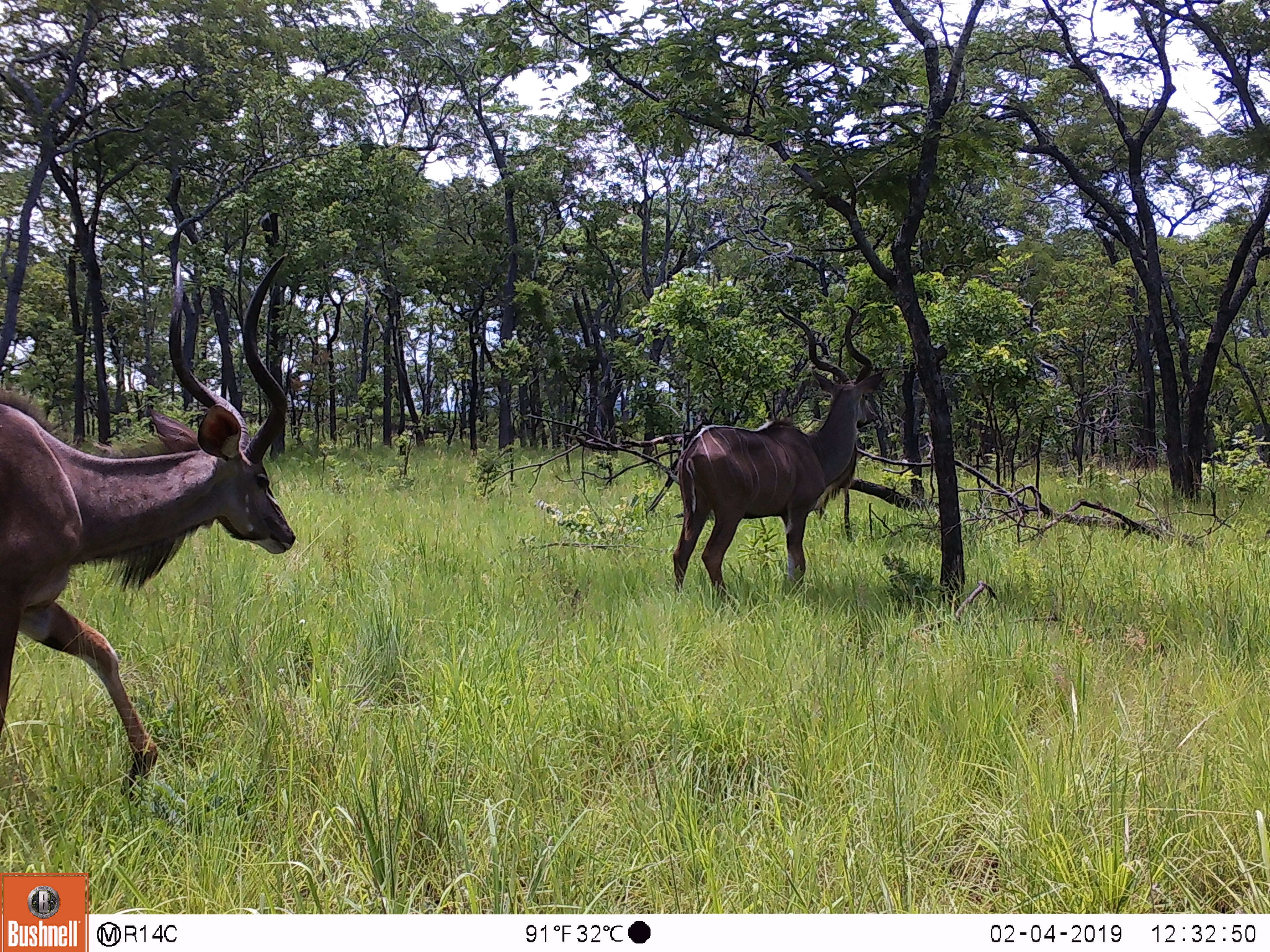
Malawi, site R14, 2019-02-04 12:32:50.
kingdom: Animalia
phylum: Chordata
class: Mammalia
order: Artiodactyla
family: Bovidae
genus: Tragelaphus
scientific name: Tragelaphus strepsiceros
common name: greater kudu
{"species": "greater kudu (Tragelaphus strepsiceros)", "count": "2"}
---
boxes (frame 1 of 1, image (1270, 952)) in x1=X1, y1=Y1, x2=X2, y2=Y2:
greater kudu: x1=0, y1=246, x2=315, y2=814; x1=656, y1=290, x2=877, y2=611